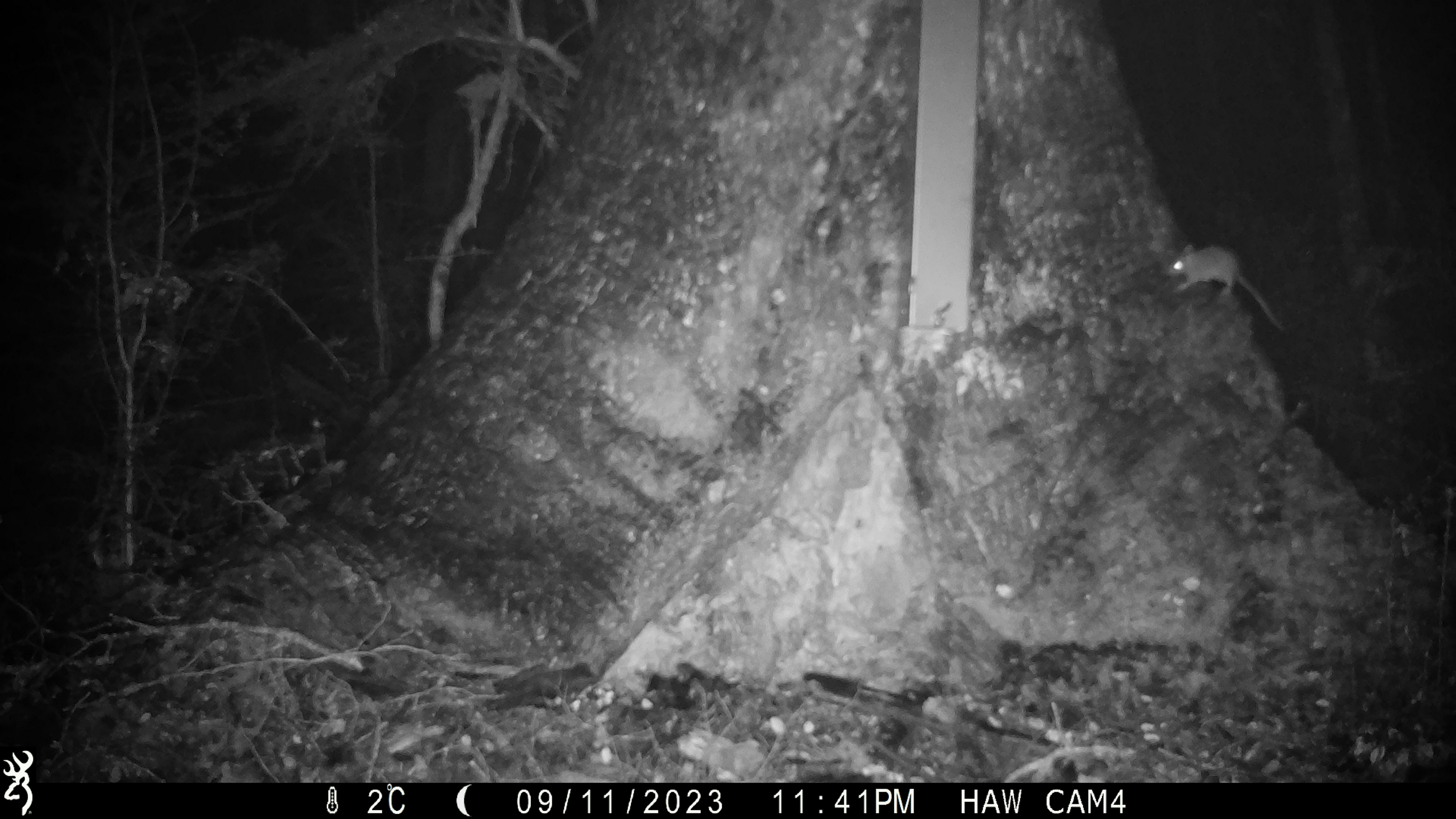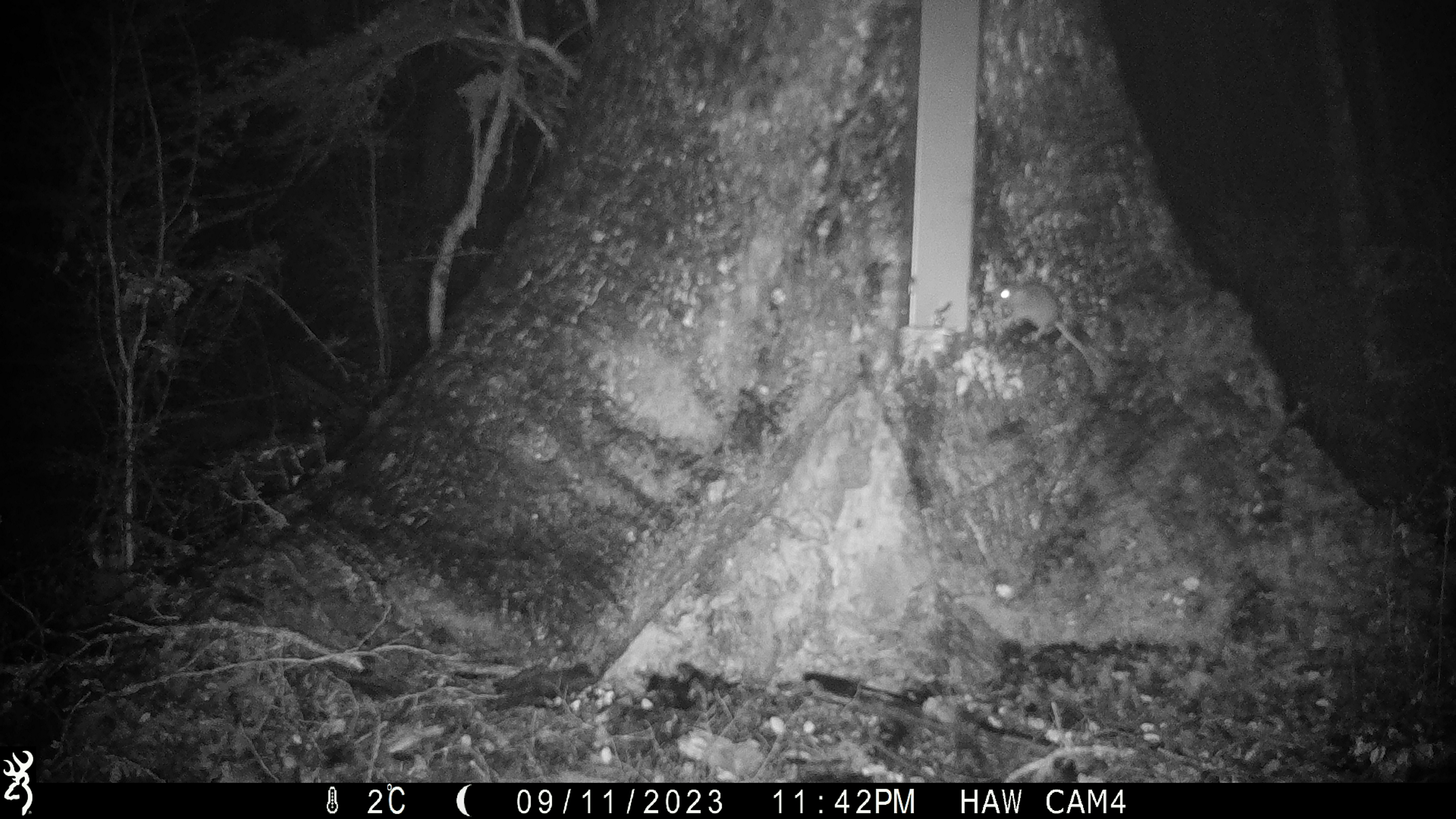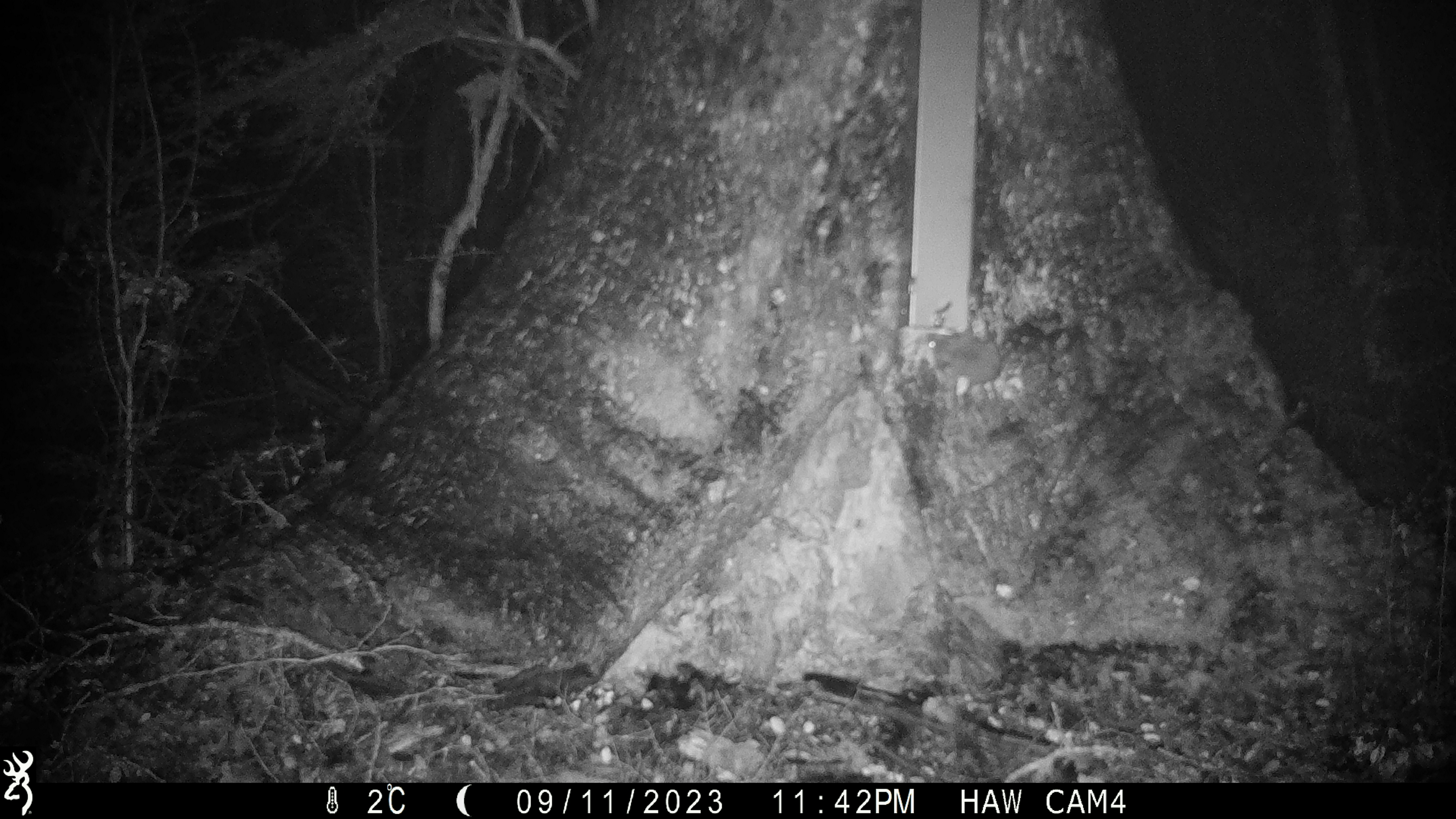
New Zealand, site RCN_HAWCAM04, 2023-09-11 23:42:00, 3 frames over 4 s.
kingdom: Animalia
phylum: Chordata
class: Mammalia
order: Rodentia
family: Muridae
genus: Mus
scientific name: Mus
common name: mouse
Mouse (Mus).